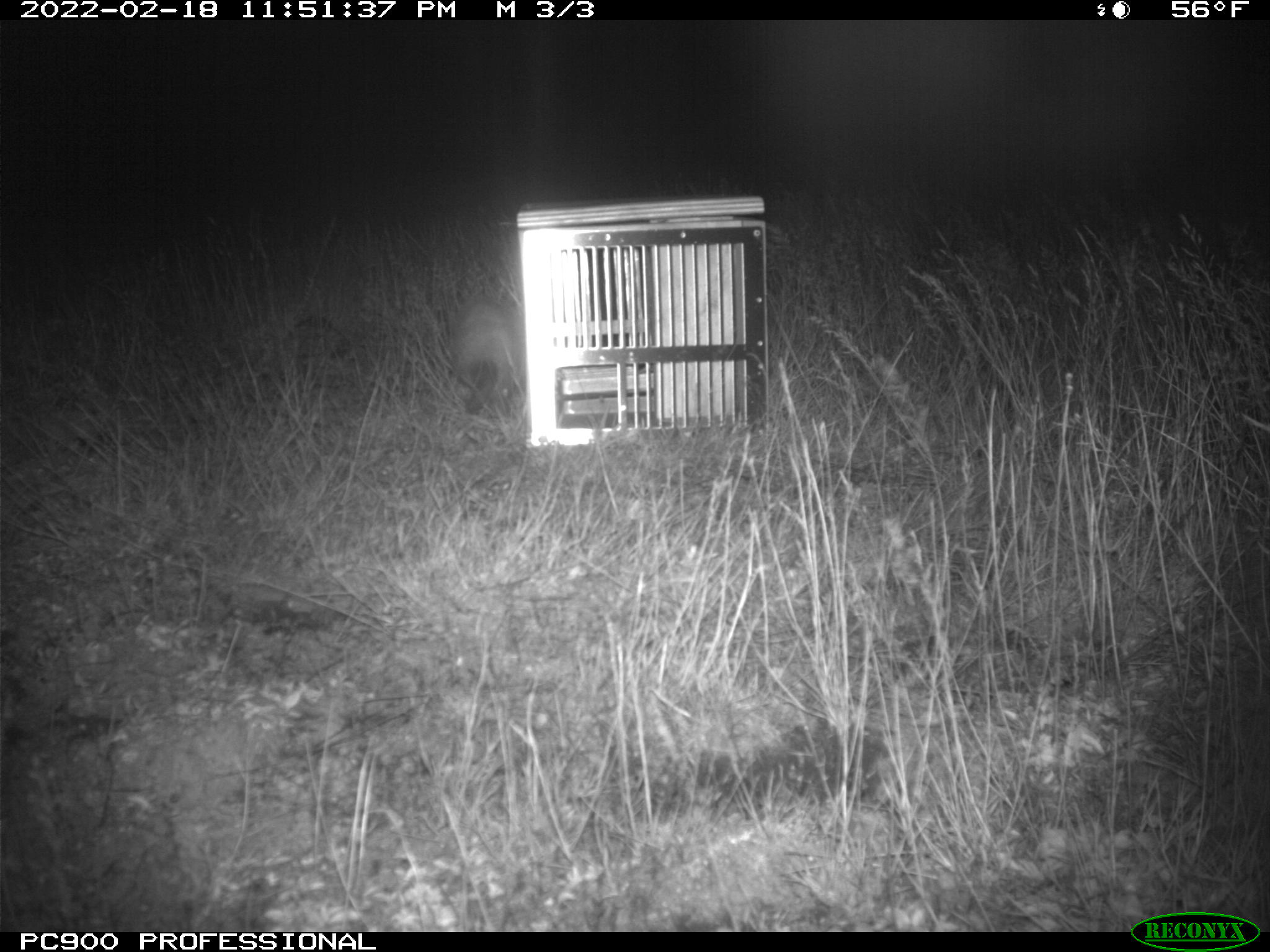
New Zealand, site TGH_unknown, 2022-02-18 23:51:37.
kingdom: Animalia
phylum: Chordata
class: Mammalia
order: Carnivora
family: Mustelidae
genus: Mustela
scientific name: Mustela furo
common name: ferret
Ferret (Mustela furo).